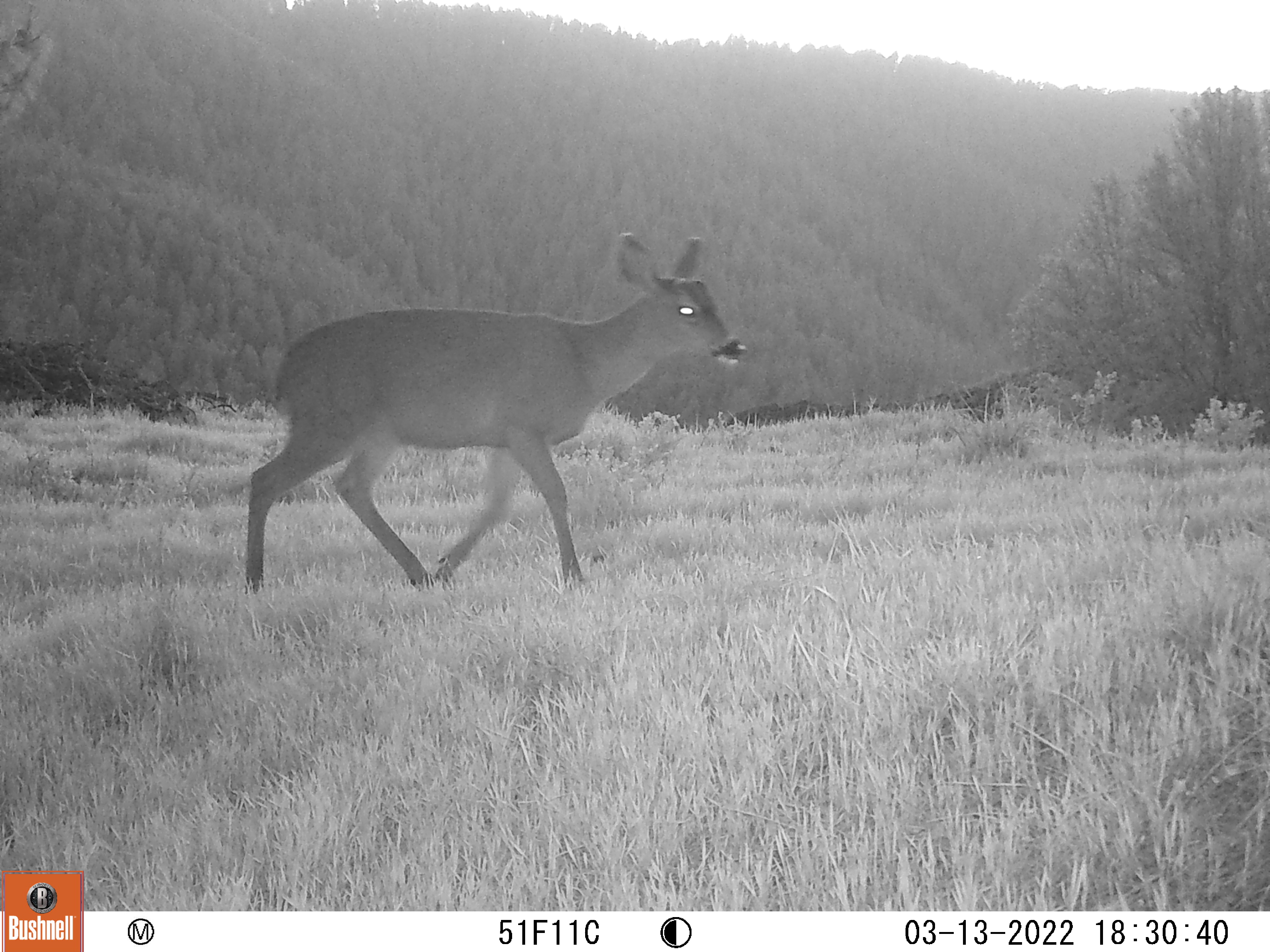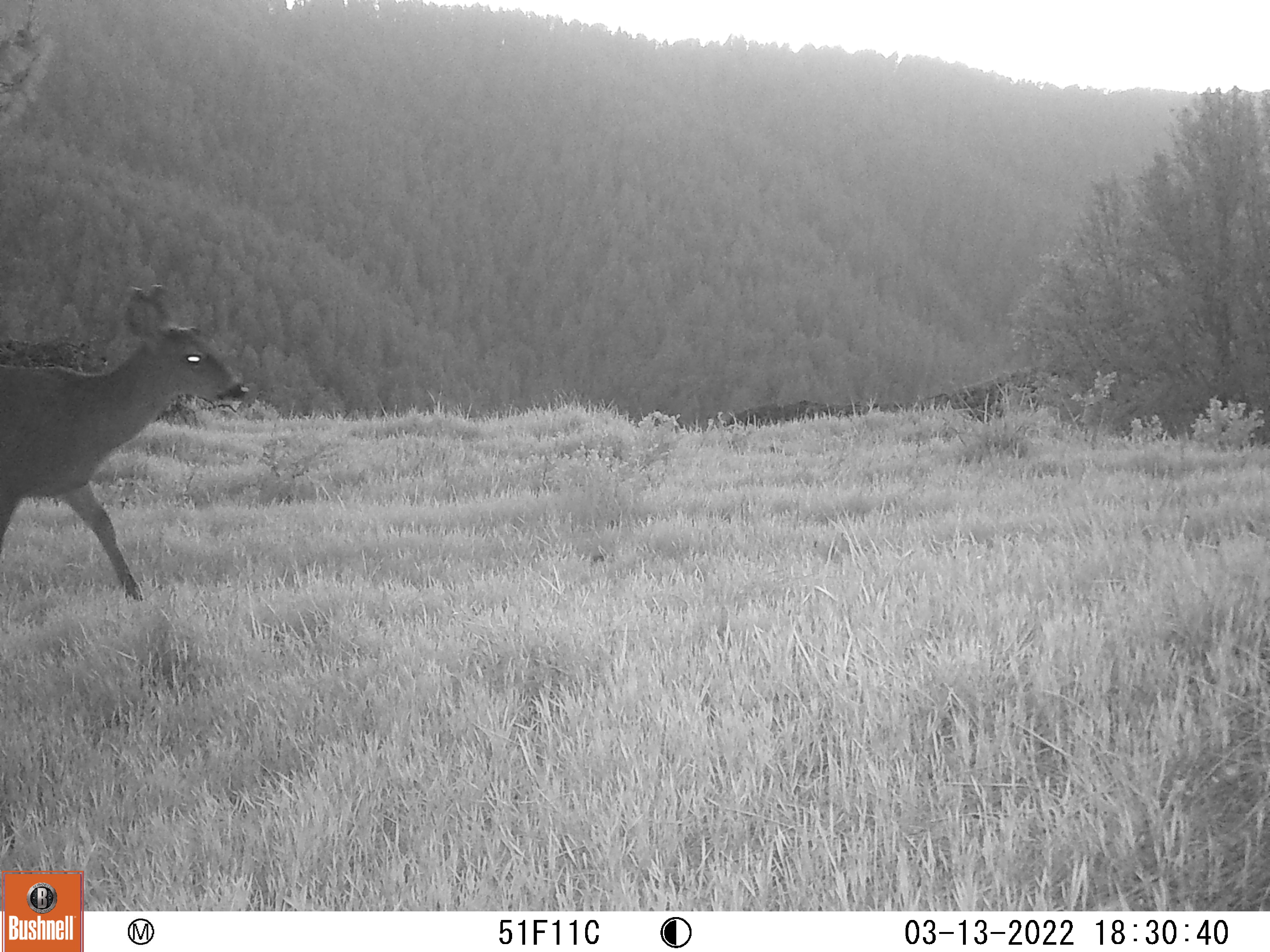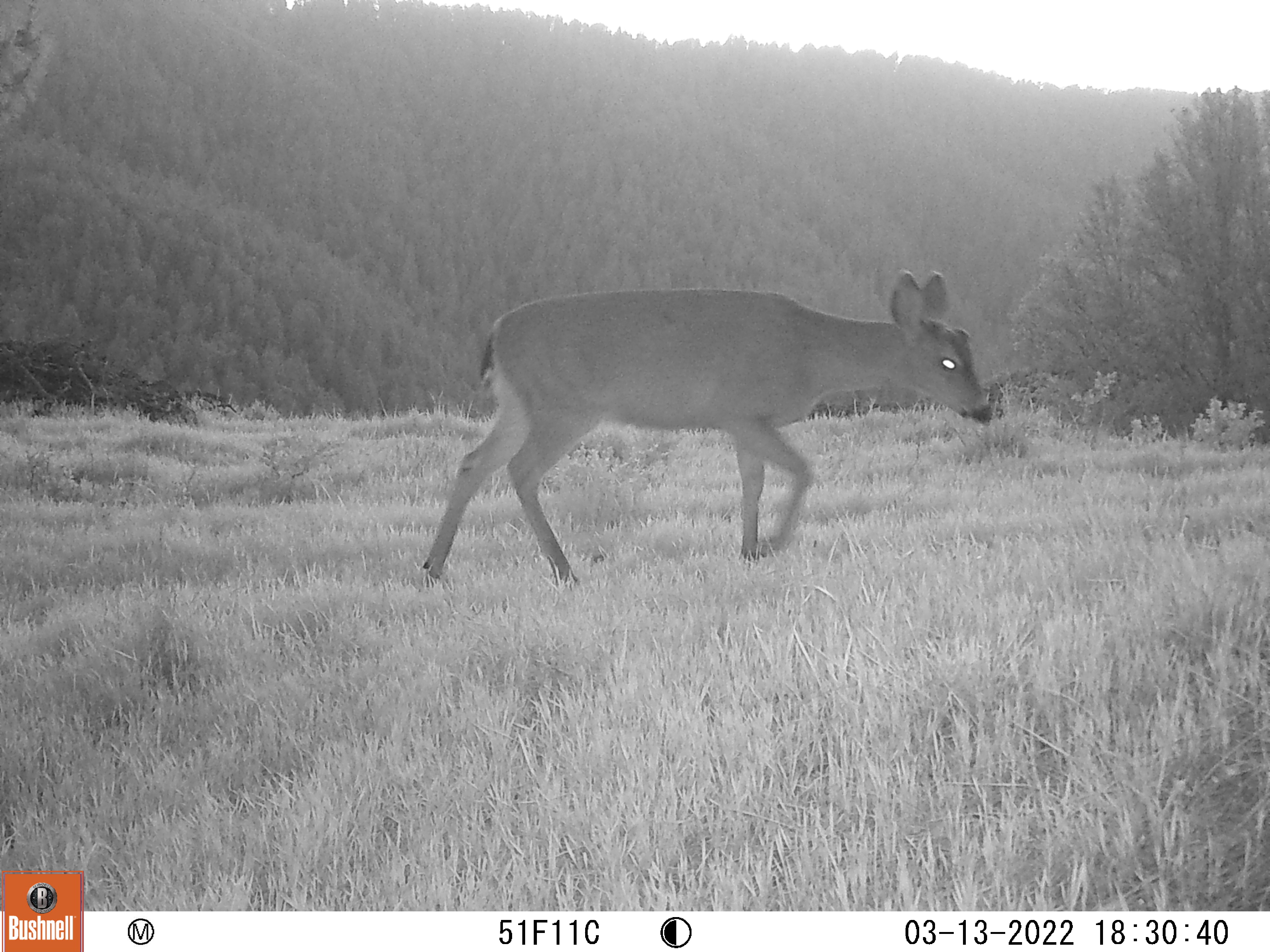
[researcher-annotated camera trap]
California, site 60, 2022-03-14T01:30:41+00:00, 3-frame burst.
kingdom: Animalia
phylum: Chordata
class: Mammalia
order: Artiodactyla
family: Cervidae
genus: Odocoileus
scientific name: Odocoileus hemionus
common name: mule deer